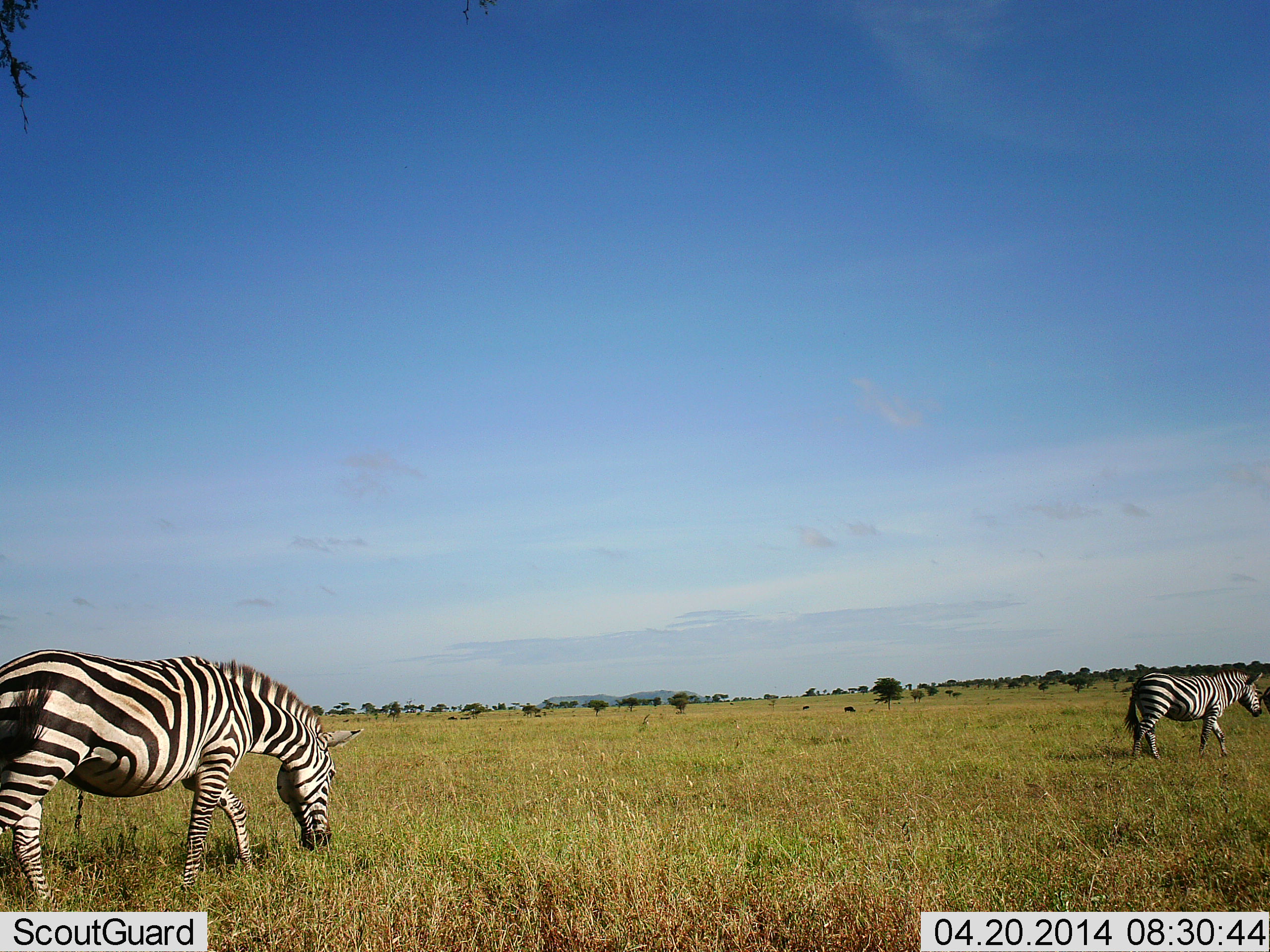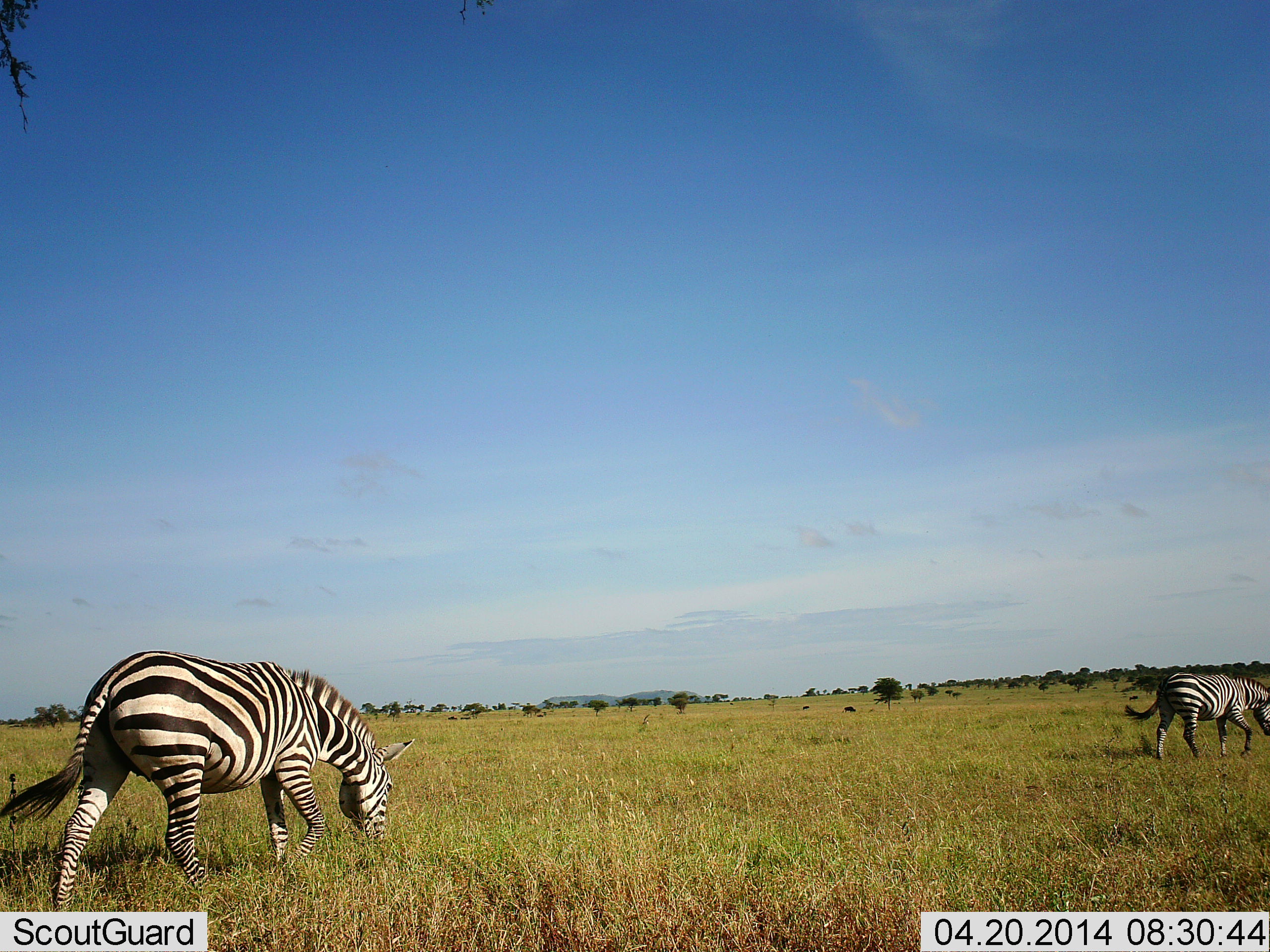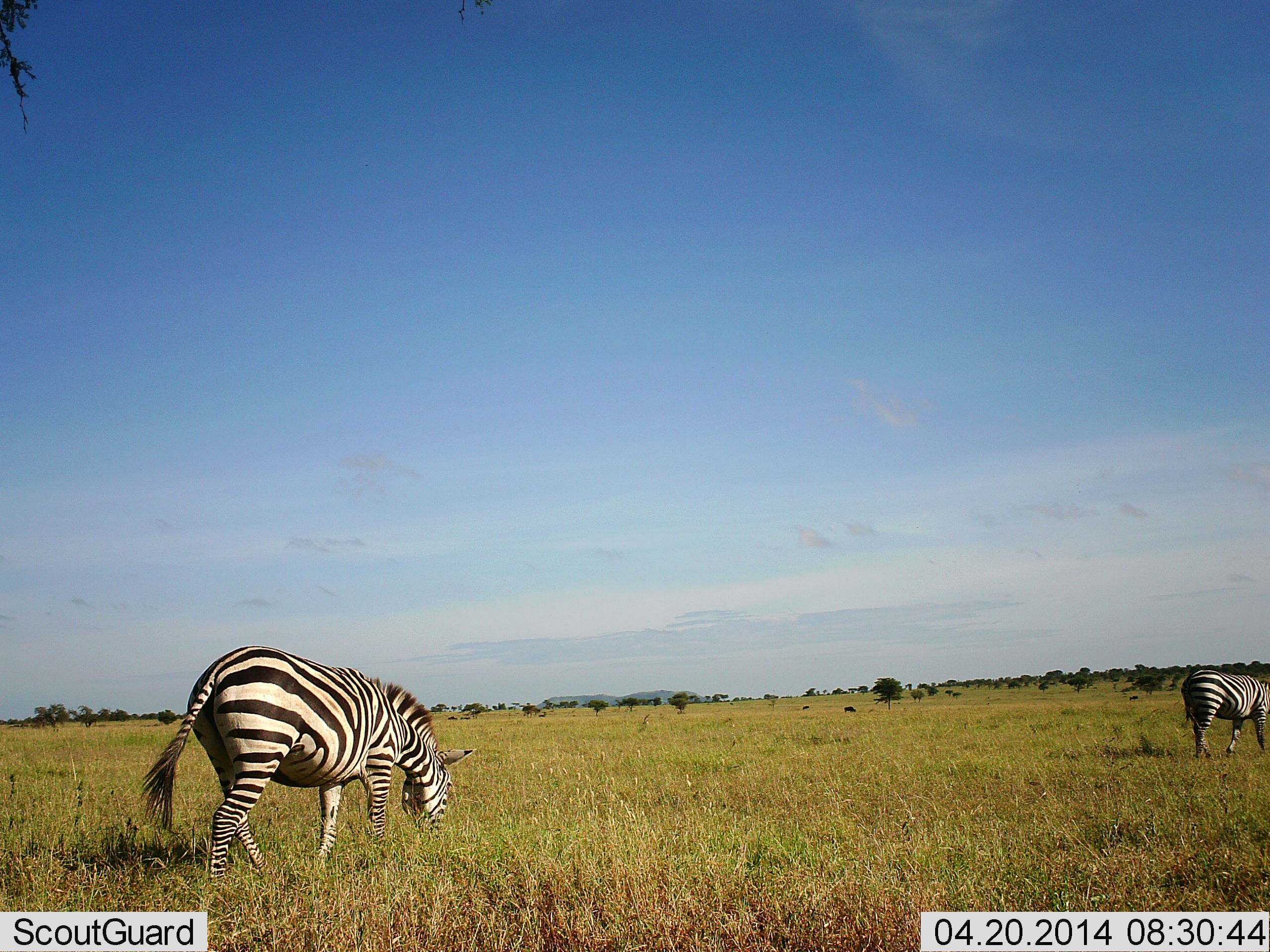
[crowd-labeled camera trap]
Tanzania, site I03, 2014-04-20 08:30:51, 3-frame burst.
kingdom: Animalia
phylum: Chordata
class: Mammalia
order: Perissodactyla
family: Equidae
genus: Equus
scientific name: Equus quagga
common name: plains zebra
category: zebra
Zebra (plains zebra) (Equus quagga), count 2. Behavior (volunteer vote fractions): standing 0%, resting 0%, moving 60%, interacting 0%. Young present (vote fraction): 0%. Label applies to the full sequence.